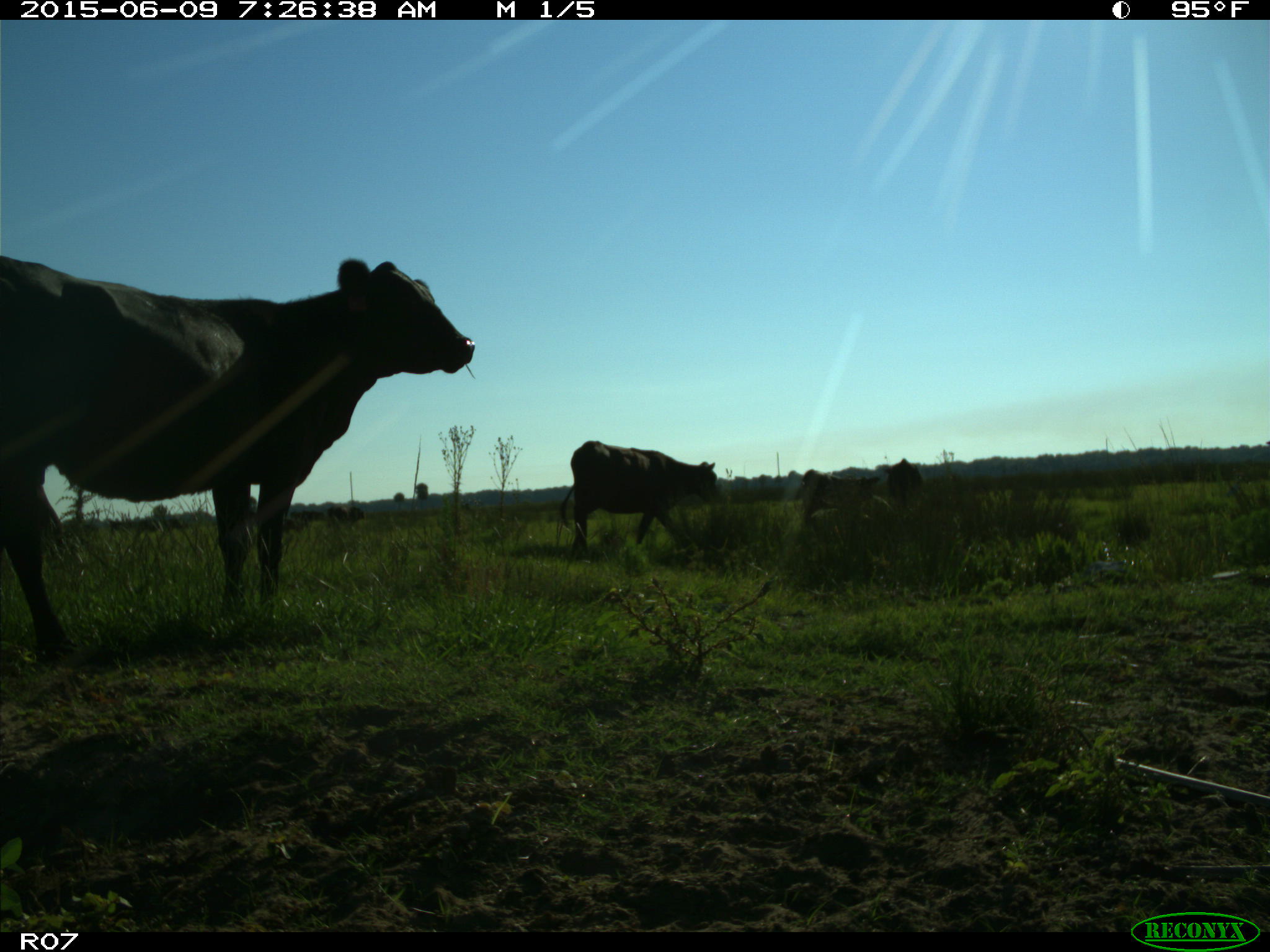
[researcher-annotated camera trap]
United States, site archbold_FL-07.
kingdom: Animalia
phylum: Chordata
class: Mammalia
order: Artiodactyla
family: Bovidae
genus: Bos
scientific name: Bos taurus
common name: domestic cow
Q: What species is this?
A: Bos taurus (domestic cow).